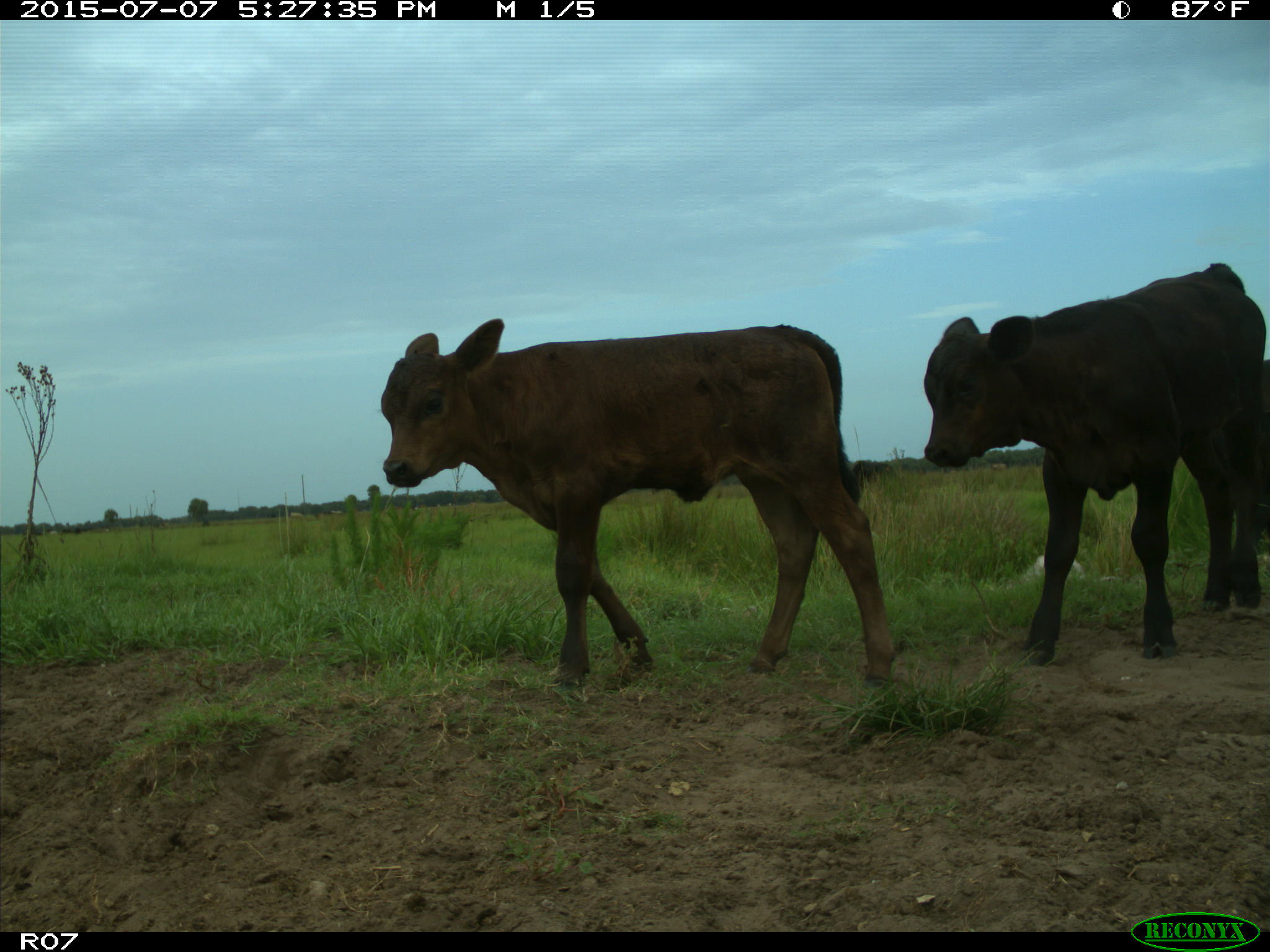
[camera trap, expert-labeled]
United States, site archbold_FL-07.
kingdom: Animalia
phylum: Chordata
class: Mammalia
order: Artiodactyla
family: Bovidae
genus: Bos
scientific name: Bos taurus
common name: domestic cow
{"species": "Bos taurus (domestic cow)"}